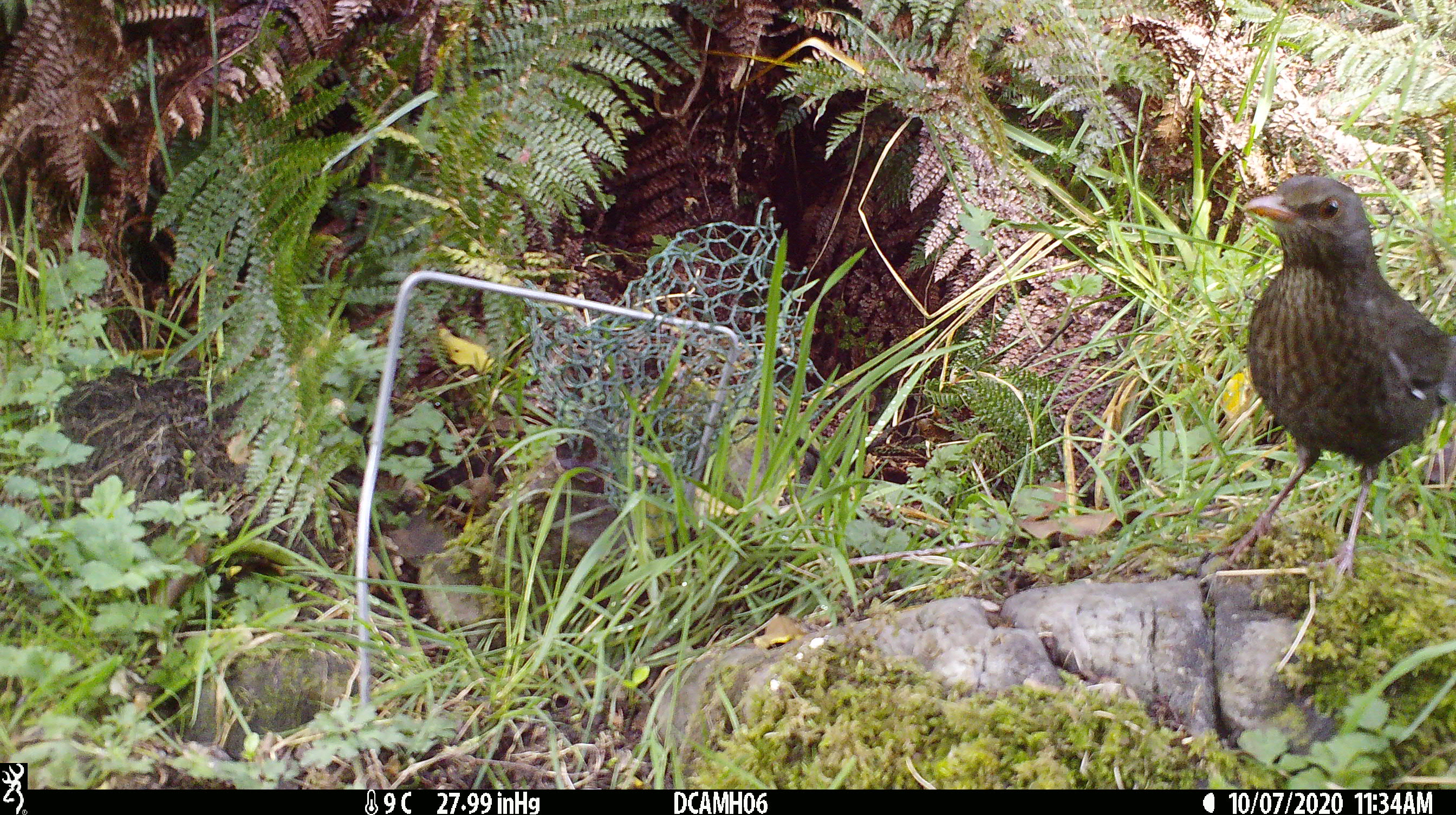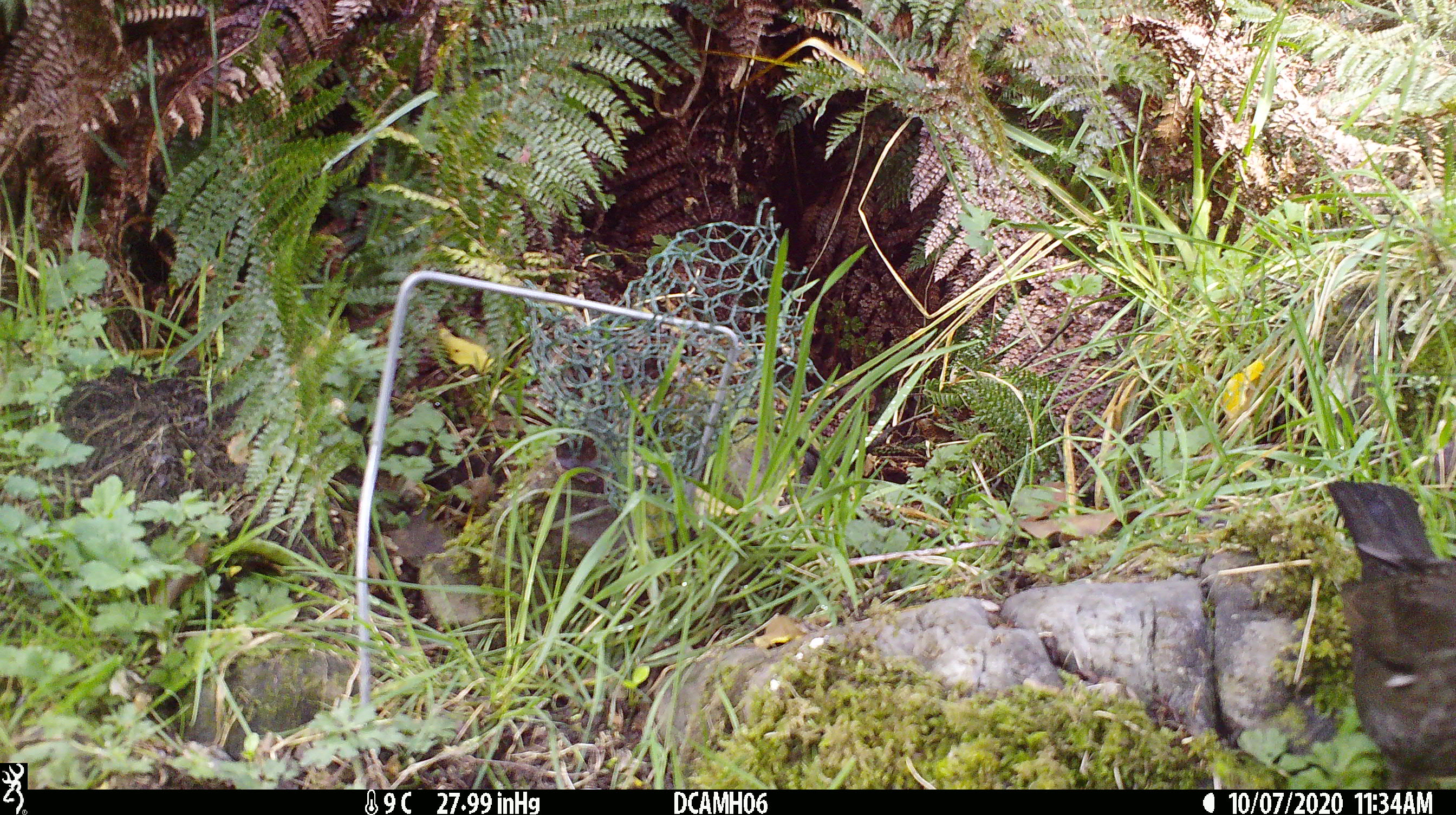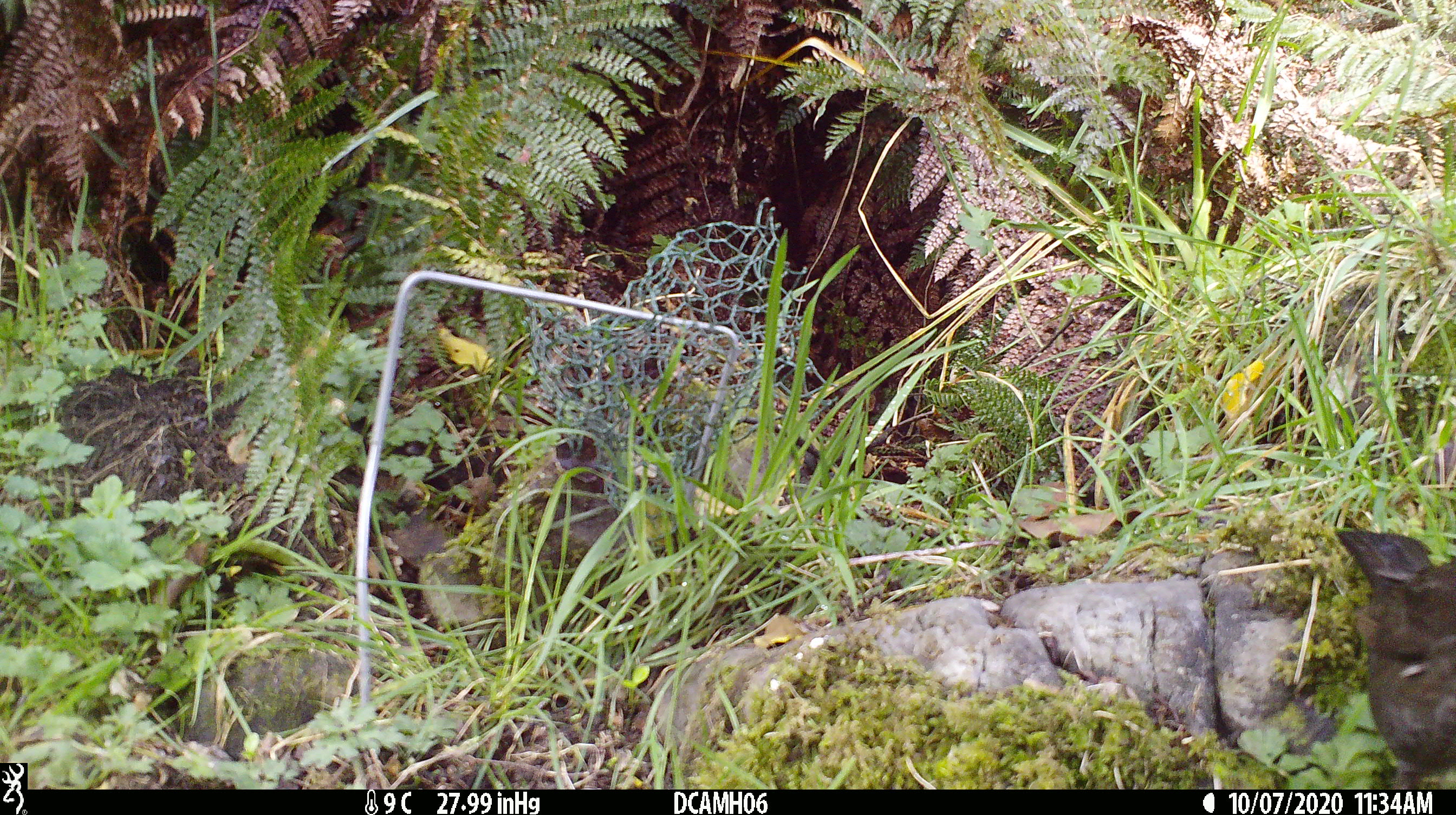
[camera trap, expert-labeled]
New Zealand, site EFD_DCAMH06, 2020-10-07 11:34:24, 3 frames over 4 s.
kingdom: Animalia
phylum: Chordata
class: Aves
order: Passeriformes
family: Turdidae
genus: Turdus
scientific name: Turdus merula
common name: eurasian blackbird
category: blackbird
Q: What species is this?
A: Blackbird (eurasian blackbird) (Turdus merula).